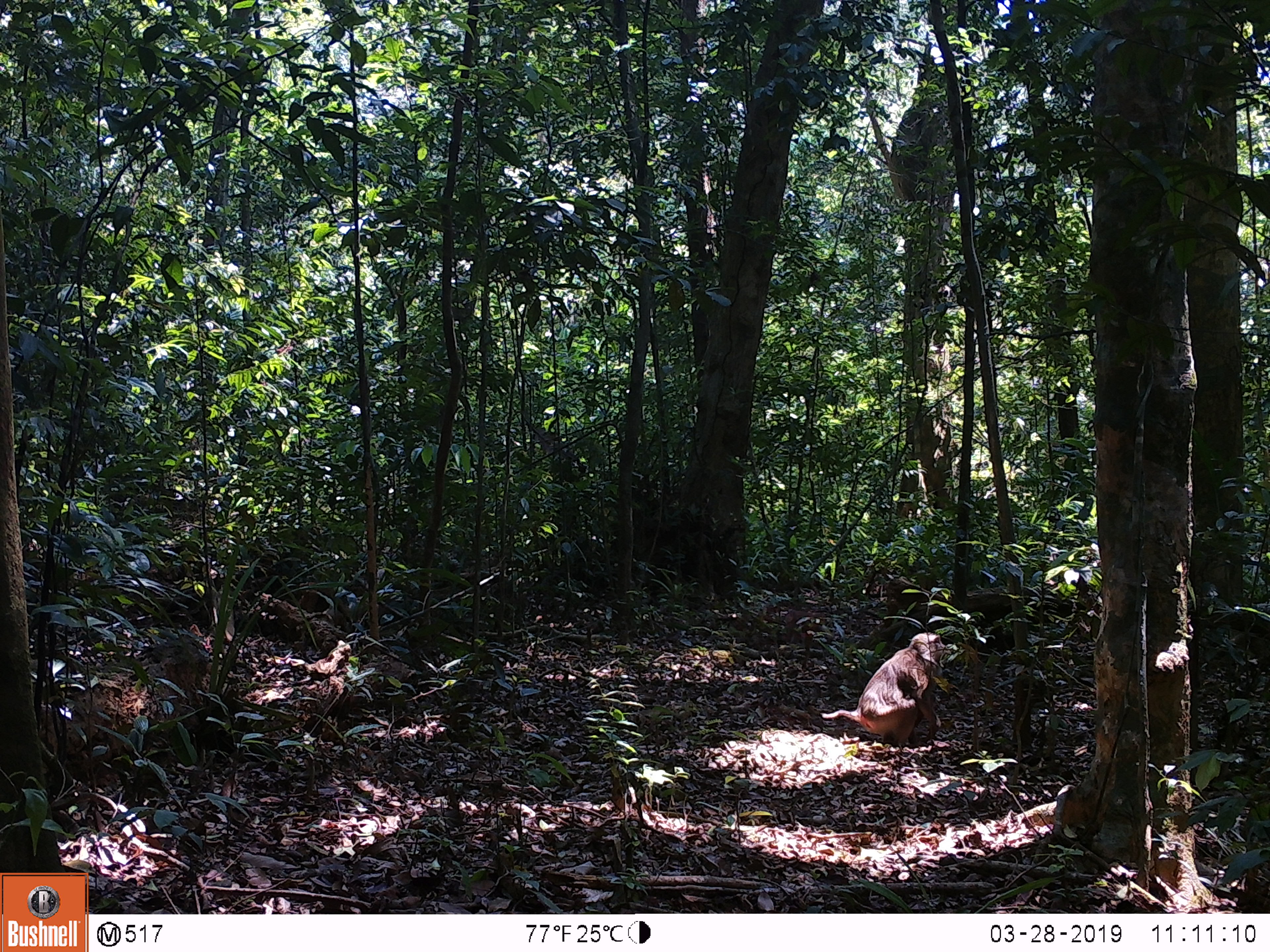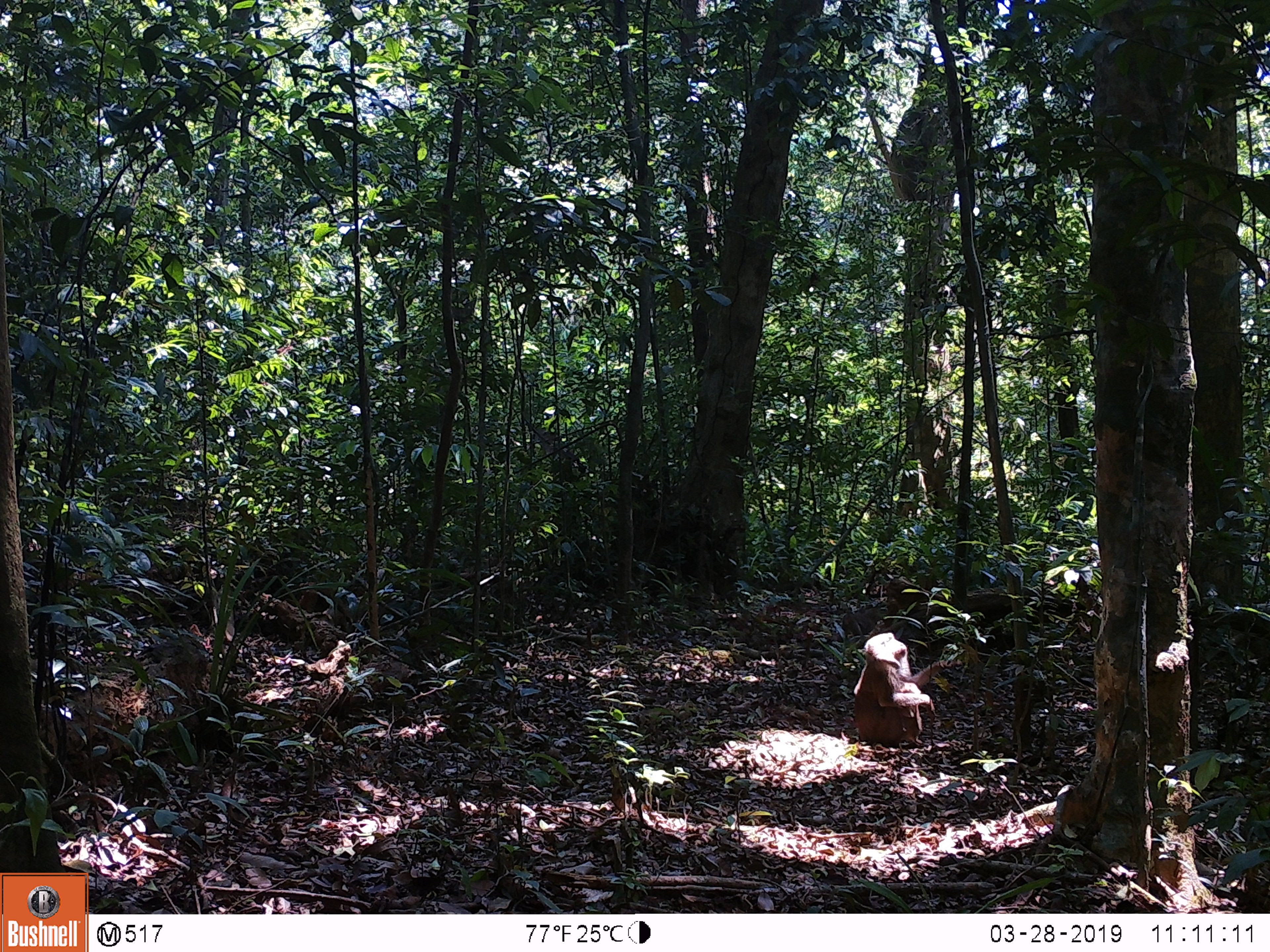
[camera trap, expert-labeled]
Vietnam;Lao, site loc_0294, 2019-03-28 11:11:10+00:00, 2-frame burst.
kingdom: Animalia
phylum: Chordata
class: Mammalia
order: Primates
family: Cercopithecidae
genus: Macaca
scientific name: Macaca nemestrina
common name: pig-tailed macaque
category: pig tailed macaque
Pig tailed macaque (pig-tailed macaque) (Macaca nemestrina). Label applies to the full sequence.